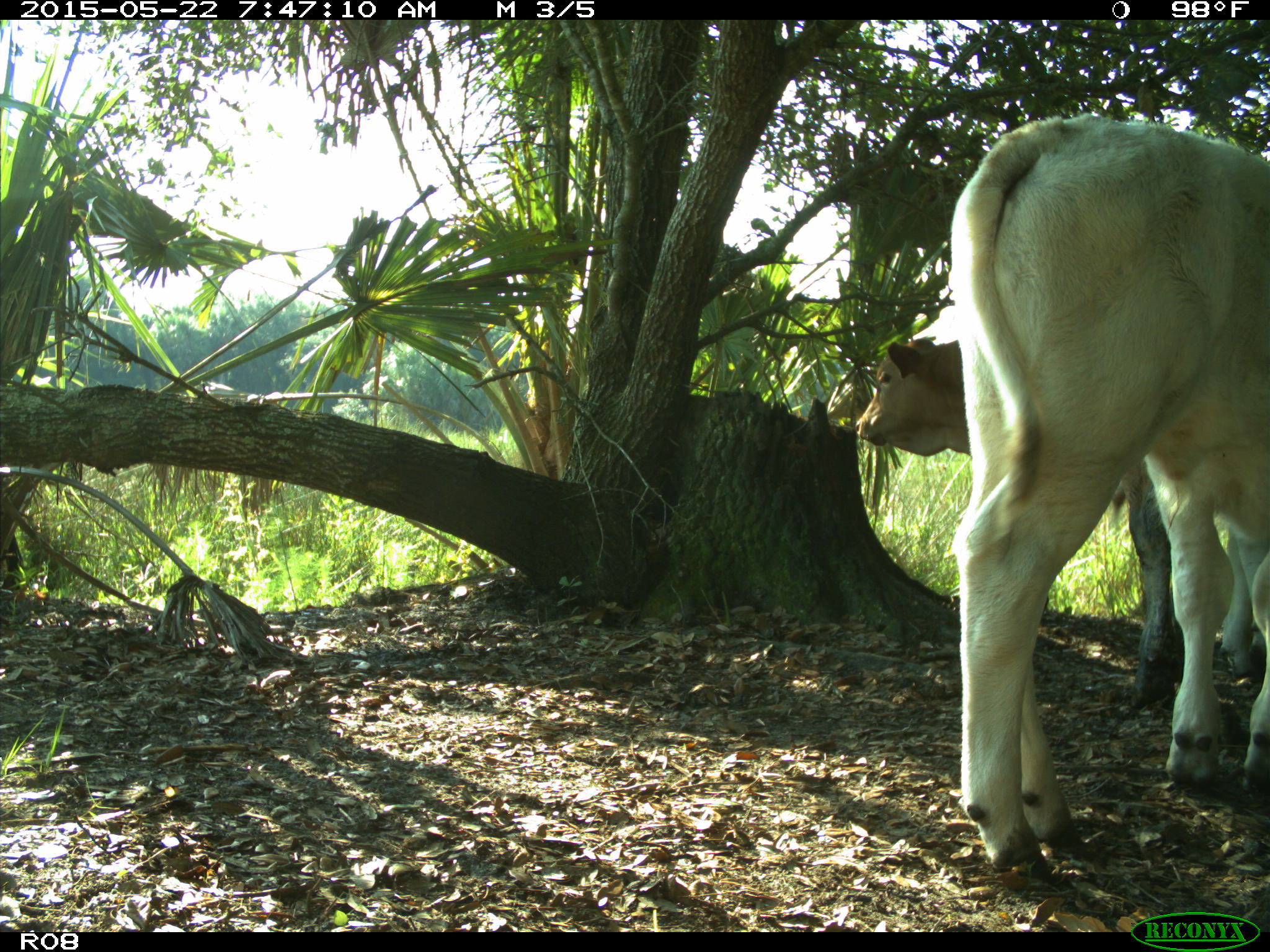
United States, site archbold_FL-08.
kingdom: Animalia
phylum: Chordata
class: Mammalia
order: Artiodactyla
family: Bovidae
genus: Bos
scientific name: Bos taurus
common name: domestic cow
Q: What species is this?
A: Bos taurus (domestic cow).